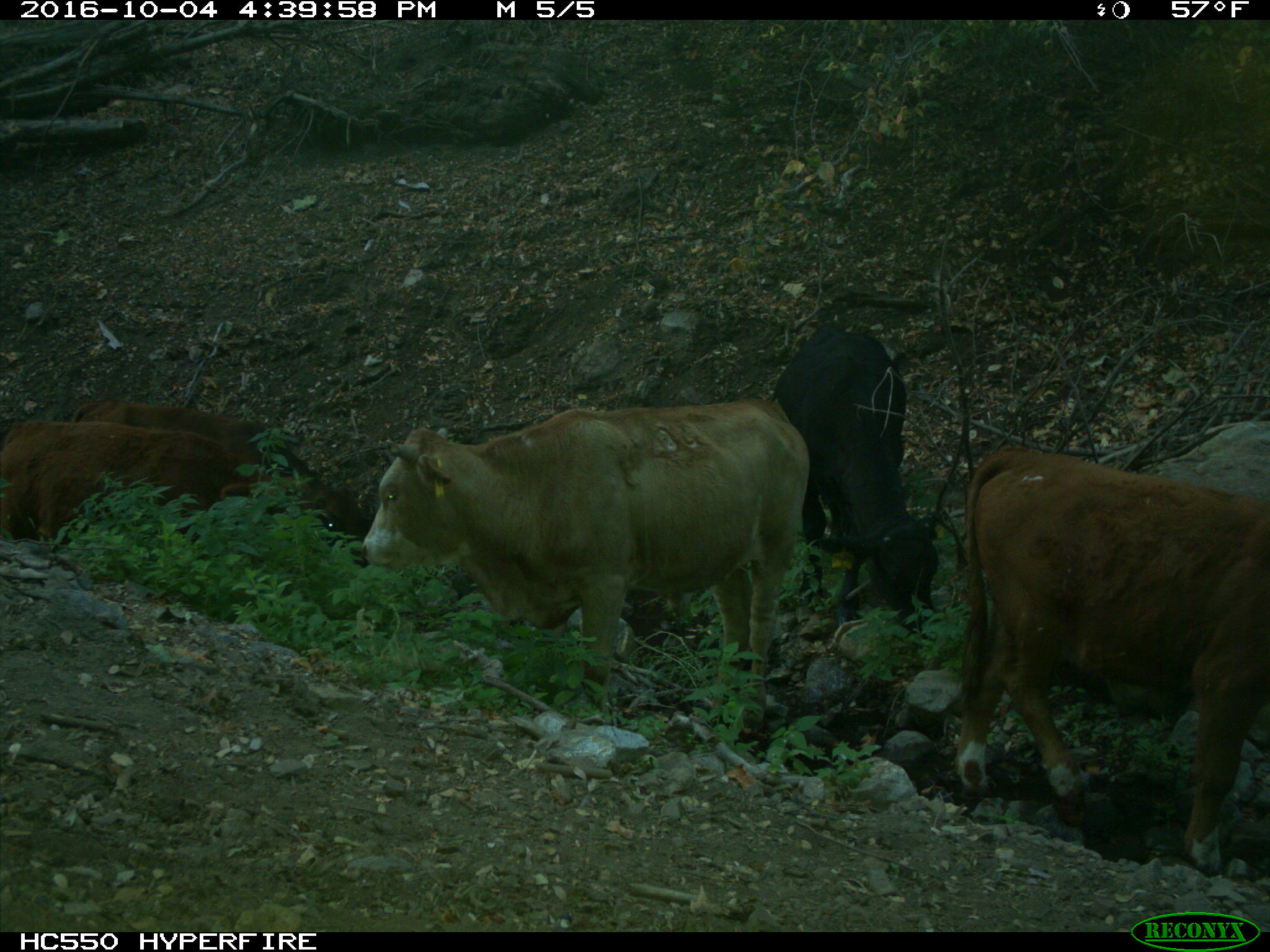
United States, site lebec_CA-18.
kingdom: Animalia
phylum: Chordata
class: Mammalia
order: Artiodactyla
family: Bovidae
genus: Bos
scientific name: Bos taurus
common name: domestic cow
Bos taurus (domestic cow).